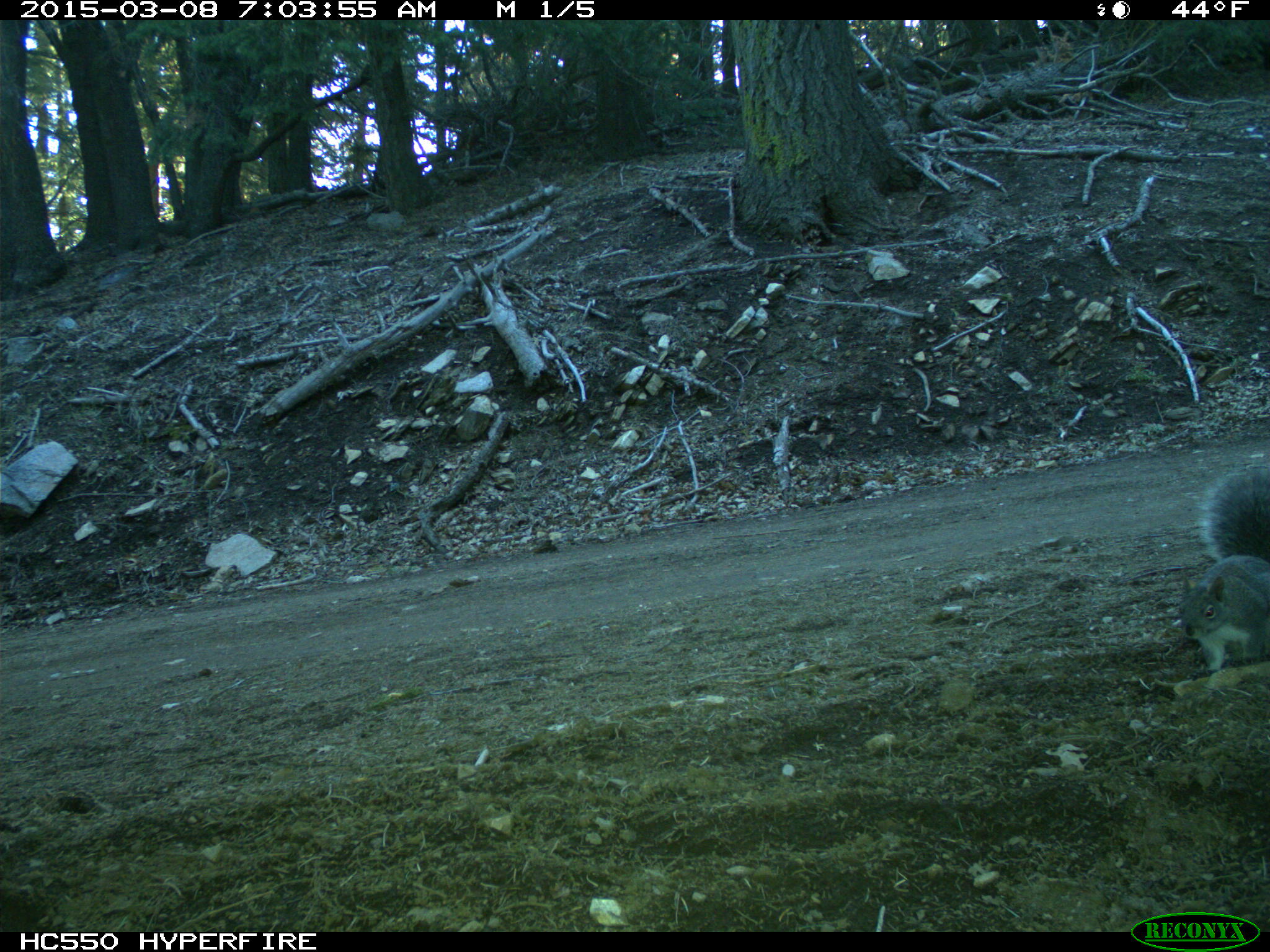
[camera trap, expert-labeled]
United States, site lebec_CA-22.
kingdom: Animalia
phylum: Chordata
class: Mammalia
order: Rodentia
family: Sciuridae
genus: Sciurus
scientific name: Sciurus carolinensis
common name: eastern gray squirrel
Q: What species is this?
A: Sciurus carolinensis (eastern gray squirrel).